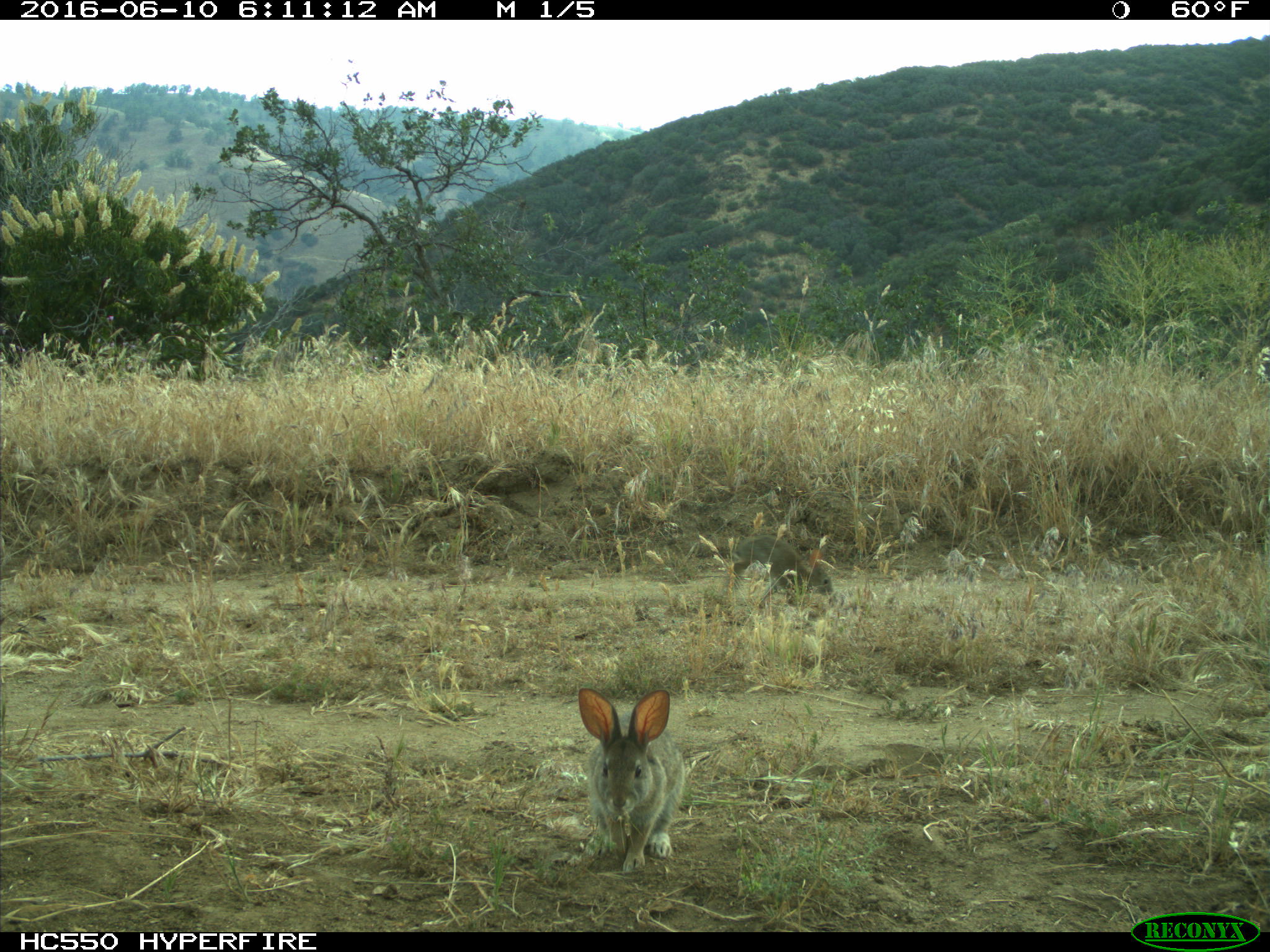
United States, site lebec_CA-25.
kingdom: Animalia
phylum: Chordata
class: Mammalia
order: Lagomorpha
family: Leporidae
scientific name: Leporidae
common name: rabbits and hares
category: unidentified rabbit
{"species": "unidentified rabbit (rabbits and hares) (Leporidae)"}